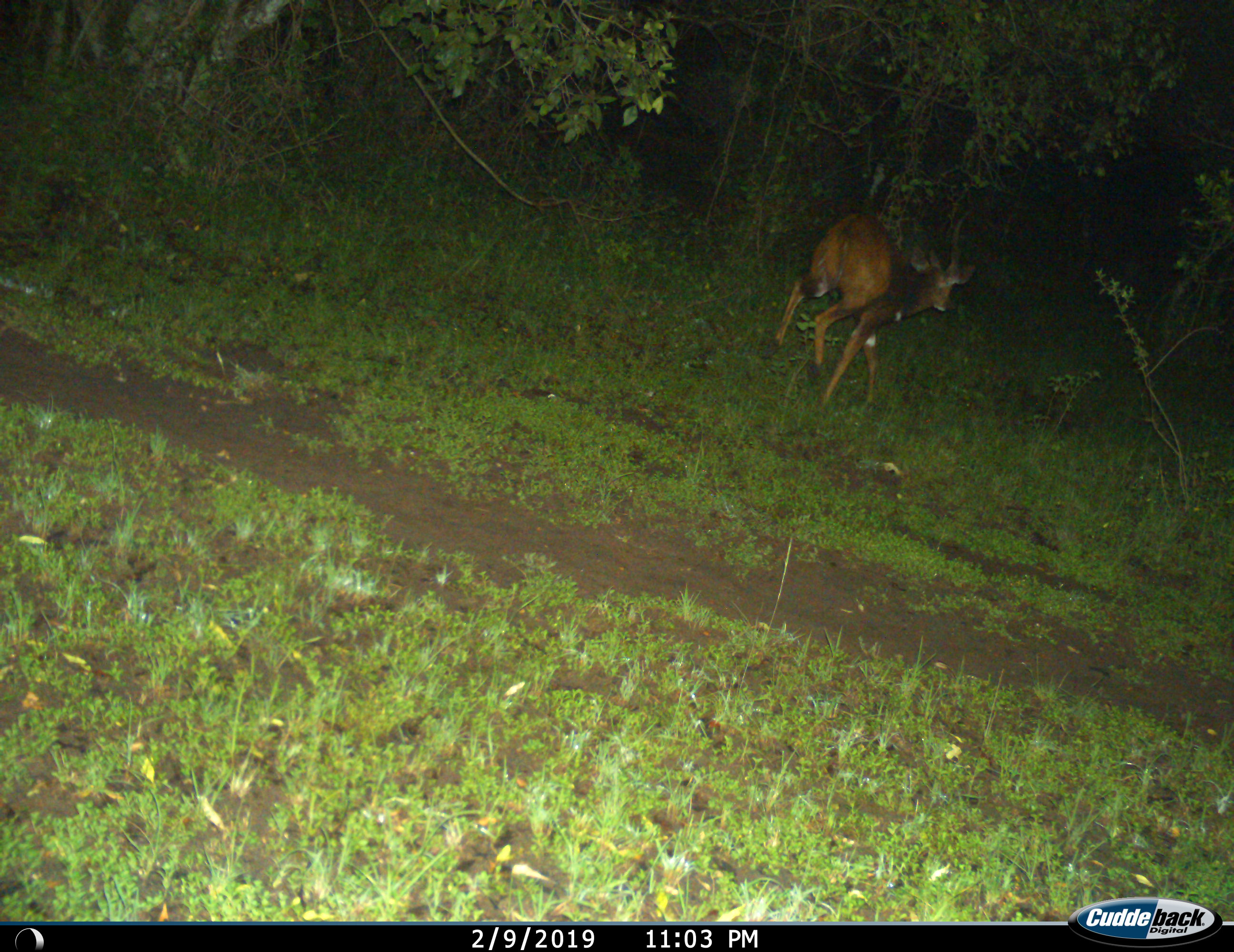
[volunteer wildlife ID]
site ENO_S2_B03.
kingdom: Animalia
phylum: Chordata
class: Mammalia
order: Artiodactyla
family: Bovidae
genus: Tragelaphus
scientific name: Tragelaphus scriptus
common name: bushbuck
Bushbuck (Tragelaphus scriptus), count 1. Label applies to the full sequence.